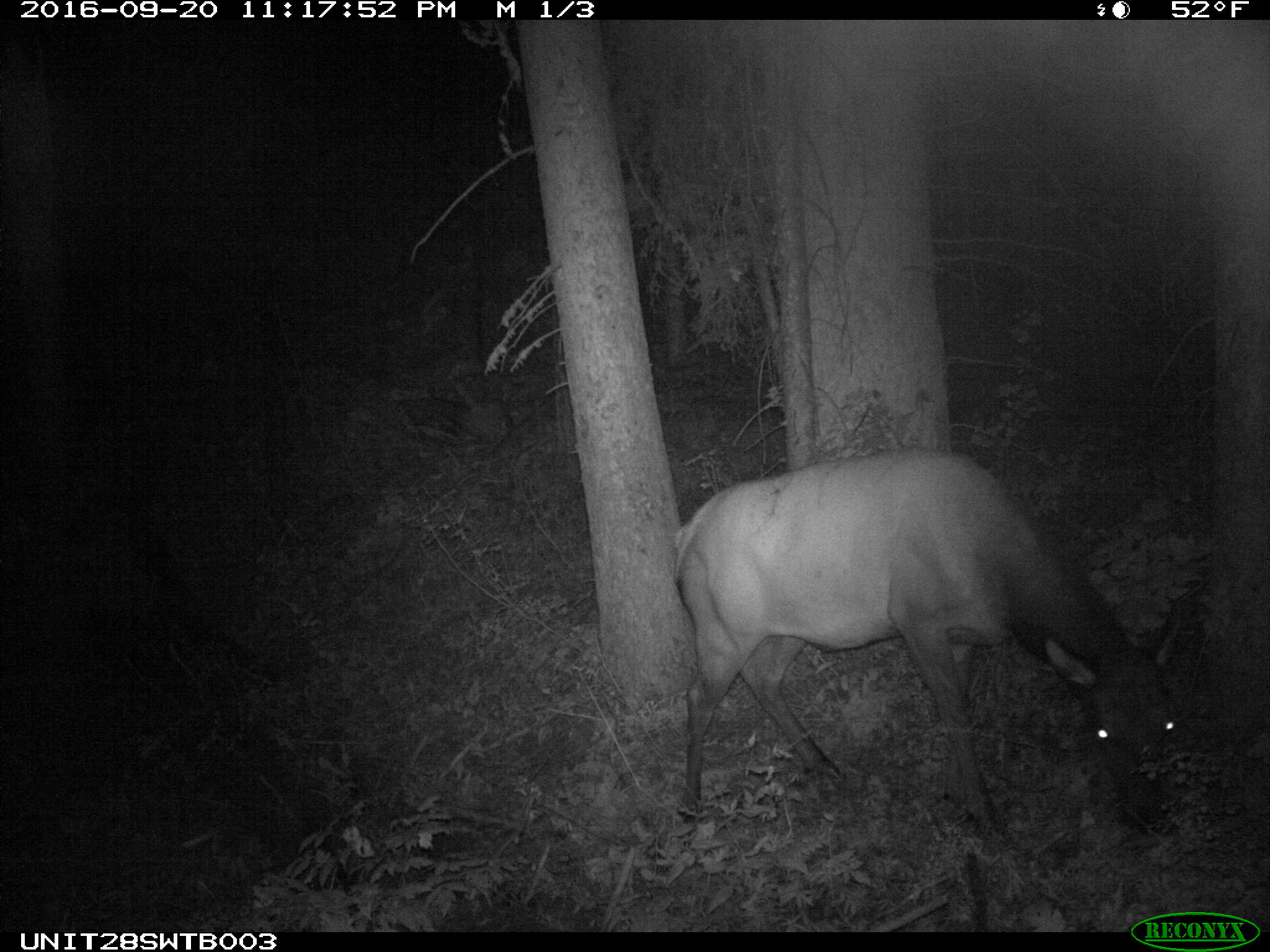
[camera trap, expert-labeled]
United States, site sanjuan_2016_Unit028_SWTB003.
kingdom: Animalia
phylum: Chordata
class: Mammalia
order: Artiodactyla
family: Cervidae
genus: Cervus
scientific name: Cervus elaphus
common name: red deer